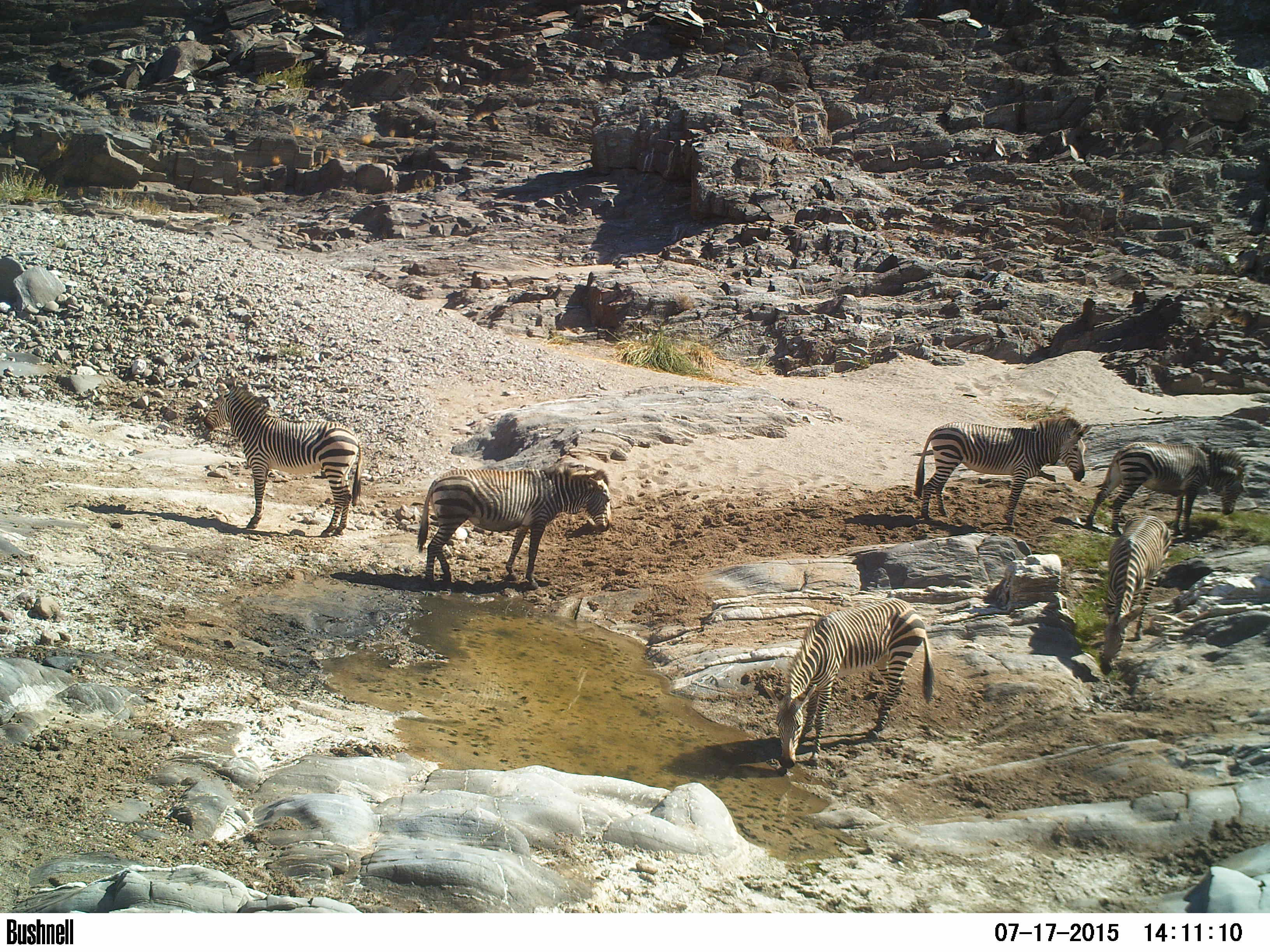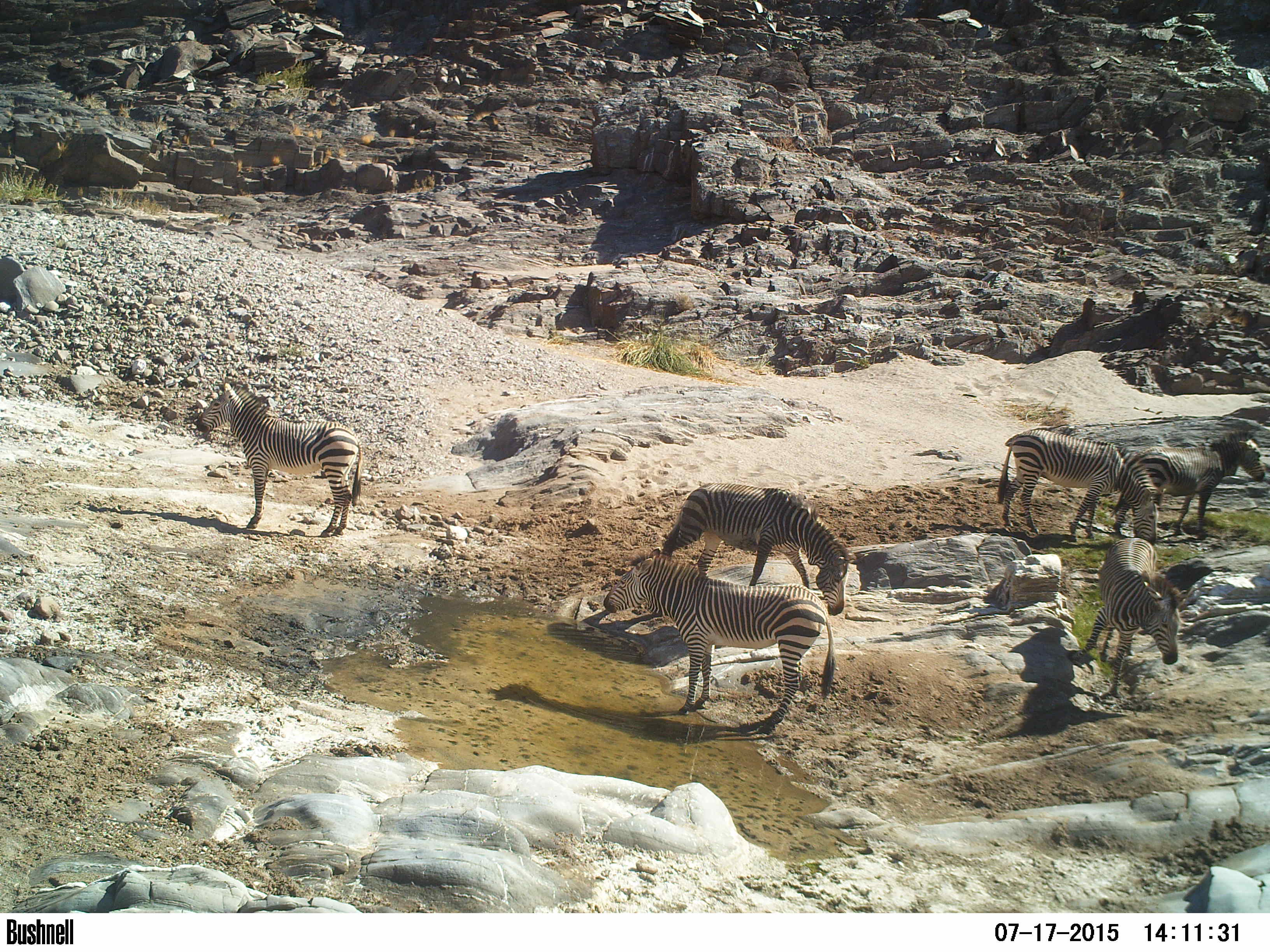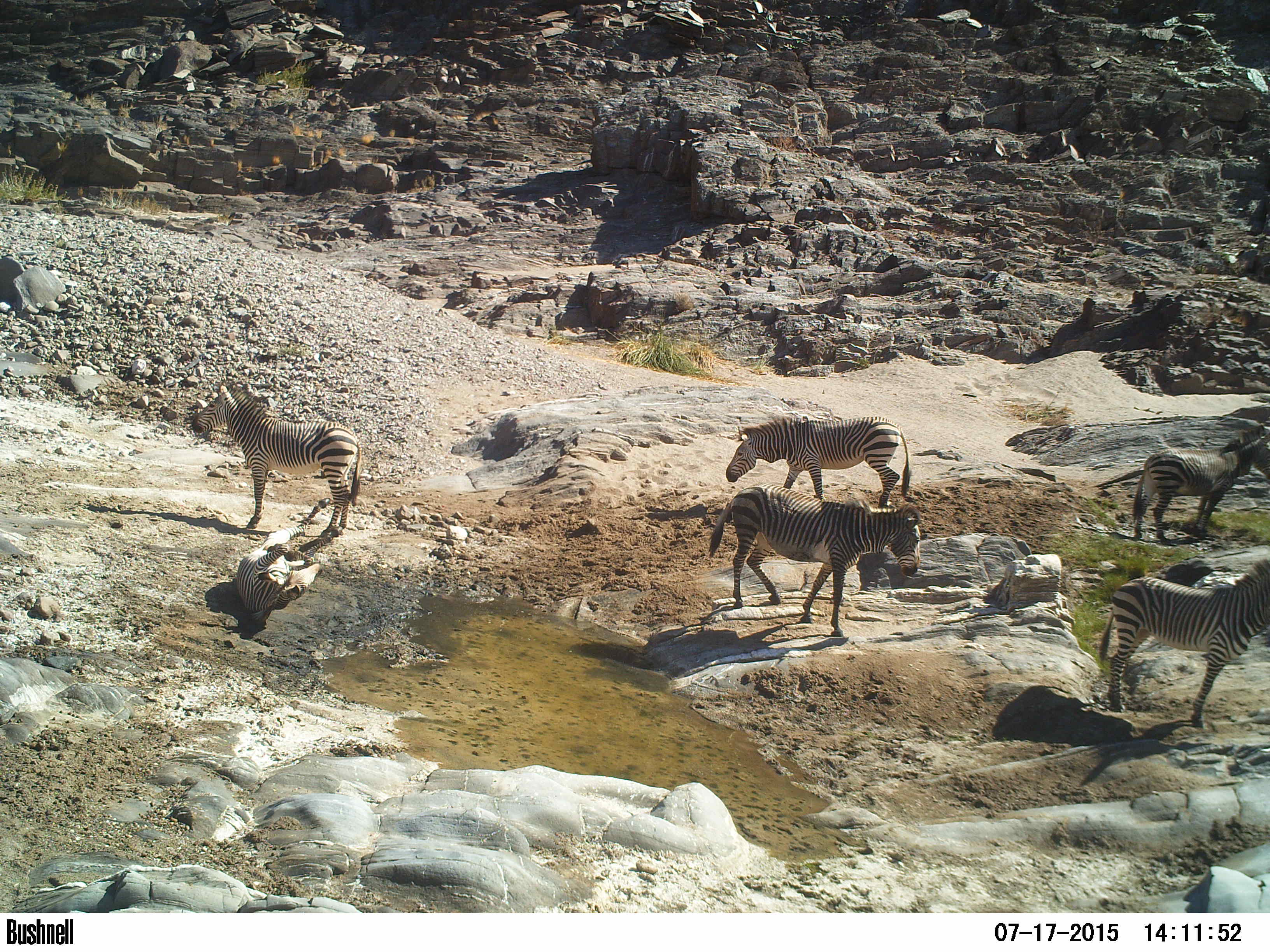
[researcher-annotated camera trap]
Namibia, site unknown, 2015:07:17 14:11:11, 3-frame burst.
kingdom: Animalia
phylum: Chordata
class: Mammalia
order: Perissodactyla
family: Equidae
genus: Equus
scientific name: Equus zebra hartmannae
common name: hartmann's mountain zebra